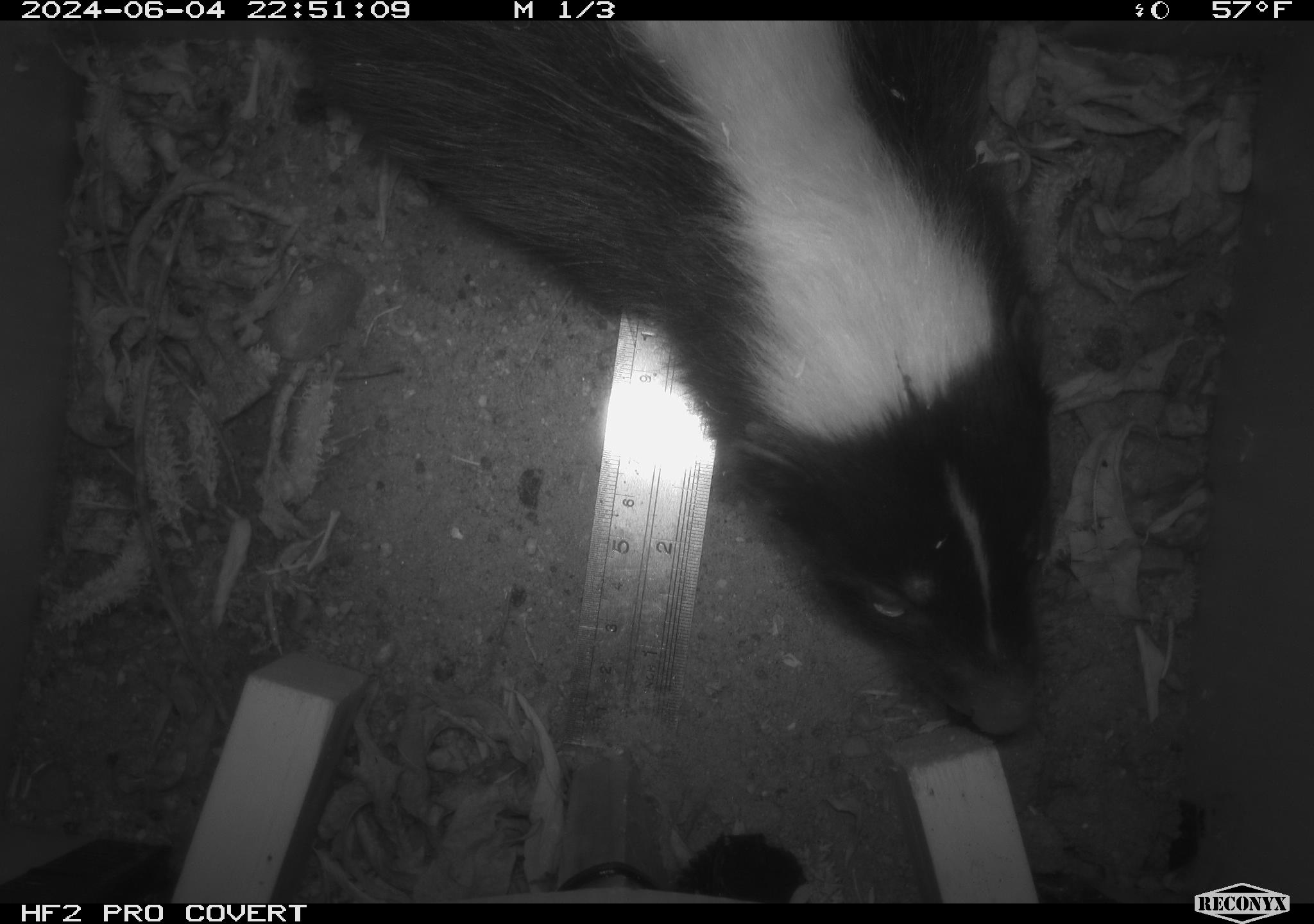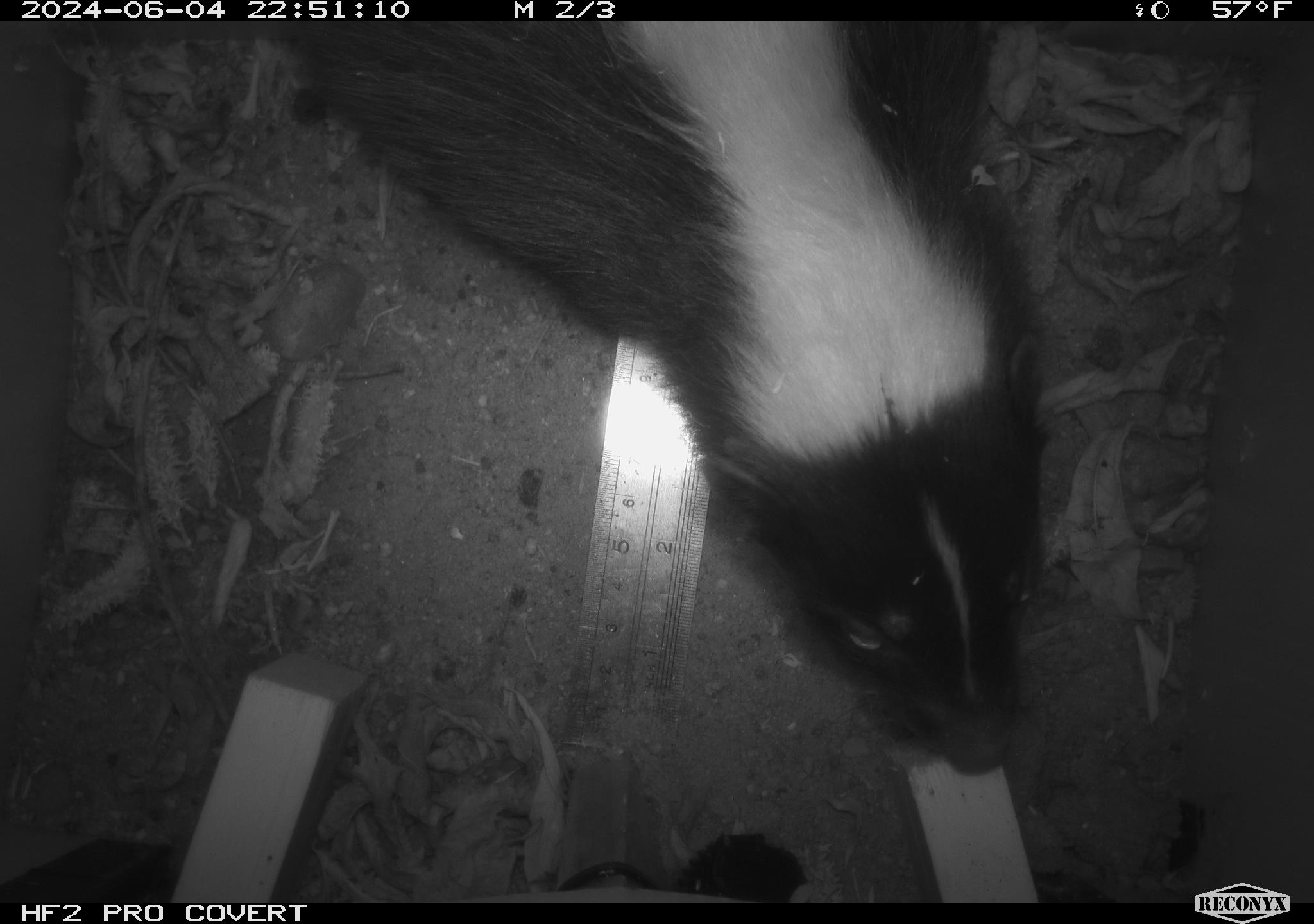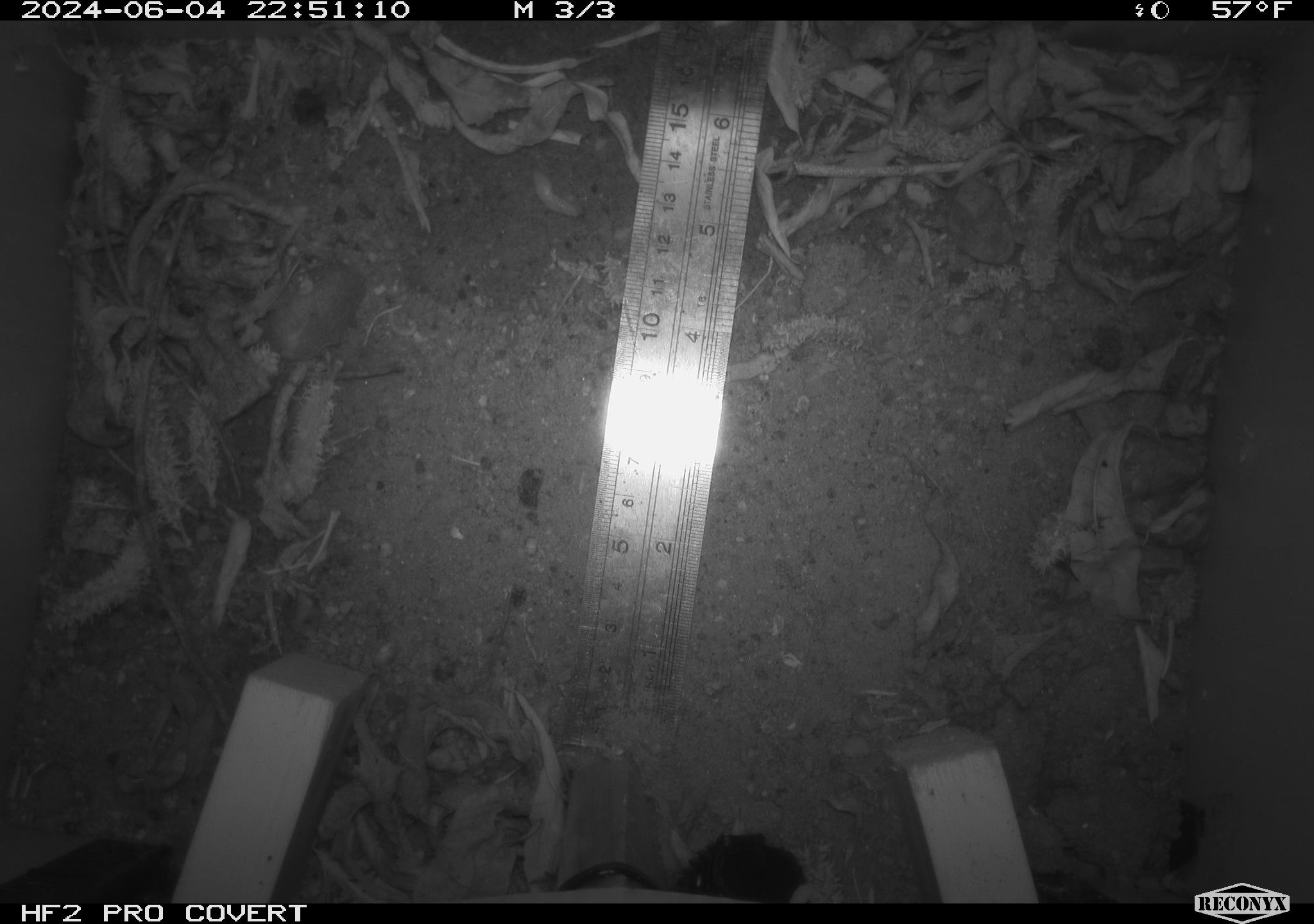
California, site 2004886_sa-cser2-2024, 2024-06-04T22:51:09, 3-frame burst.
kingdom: Animalia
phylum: Chordata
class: Mammalia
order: Carnivora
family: Mephitidae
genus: Mephitis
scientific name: Mephitis mephitis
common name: striped skunk